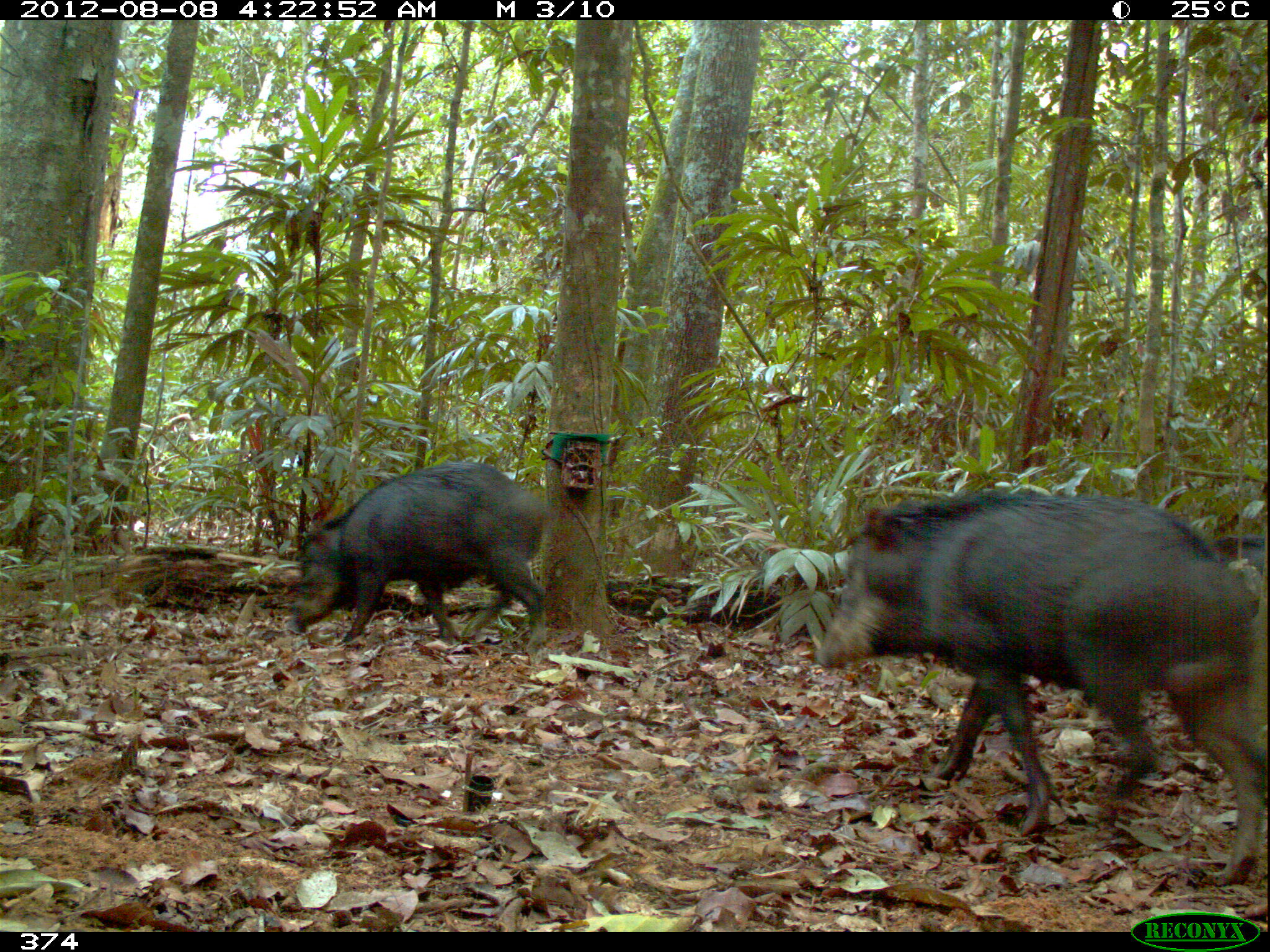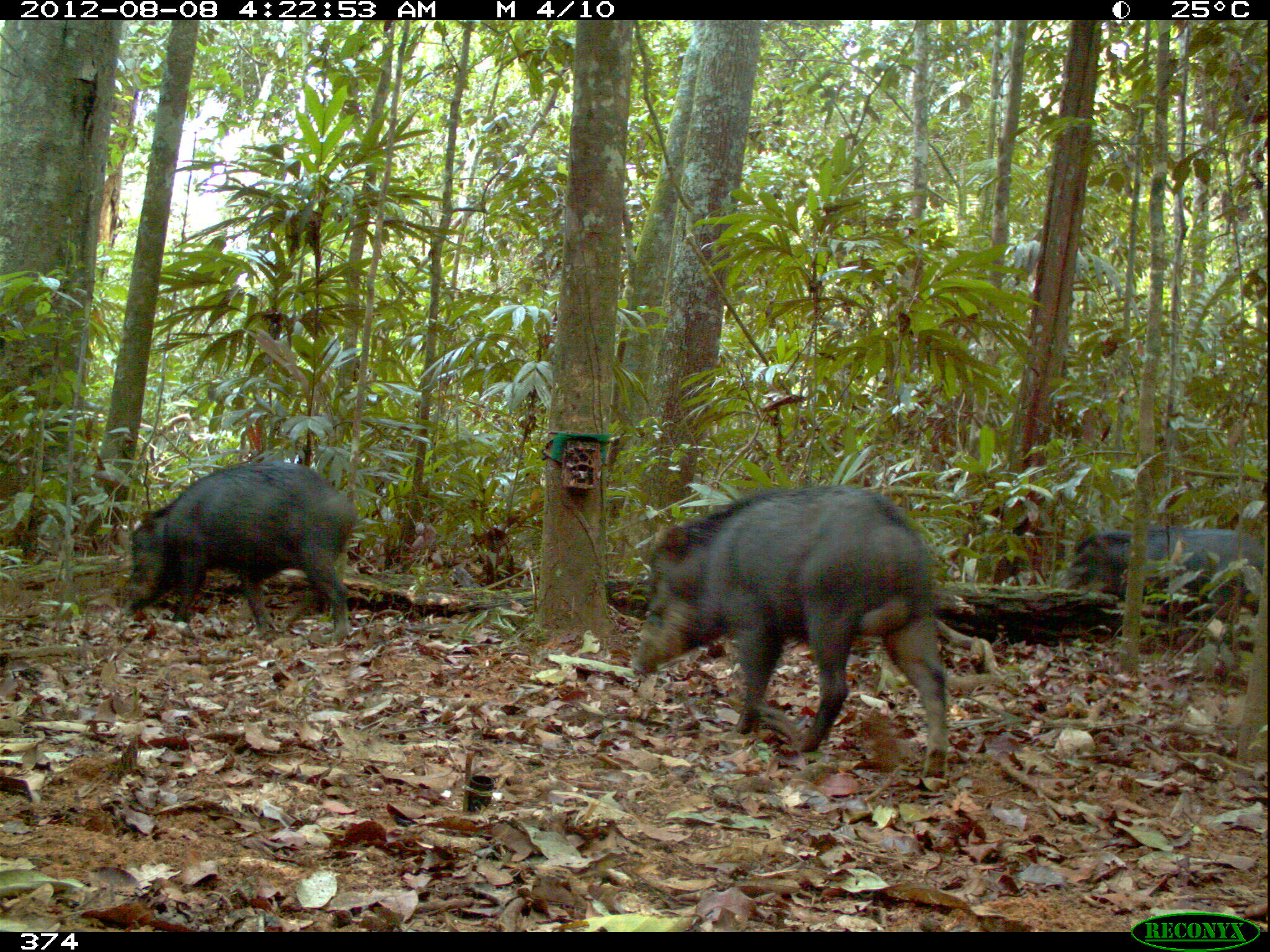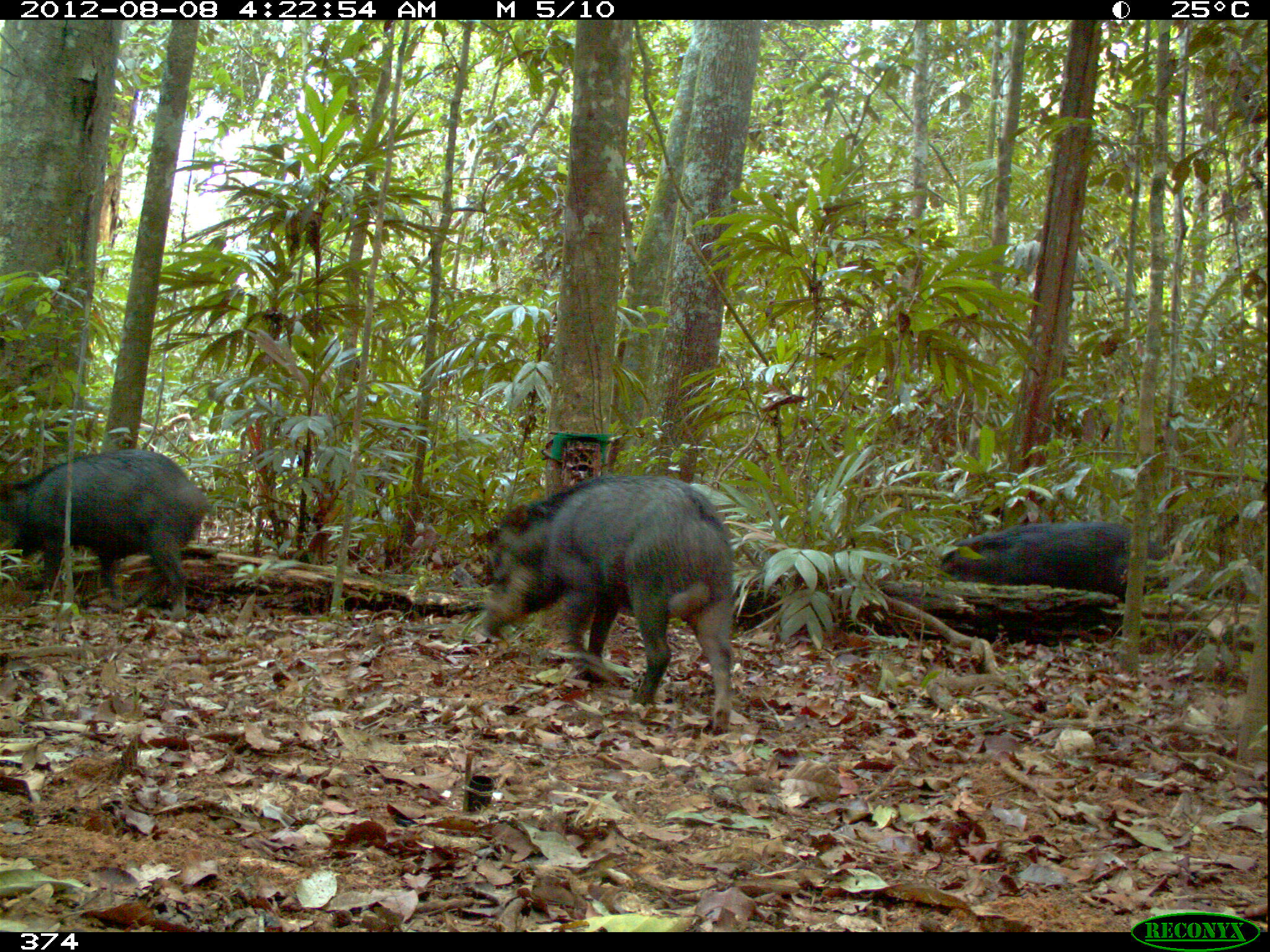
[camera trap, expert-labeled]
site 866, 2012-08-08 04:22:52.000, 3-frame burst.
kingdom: Animalia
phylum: Chordata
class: Mammalia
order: Artiodactyla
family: Tayassuidae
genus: Tayassu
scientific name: Tayassu pecari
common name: white-lipped peccary